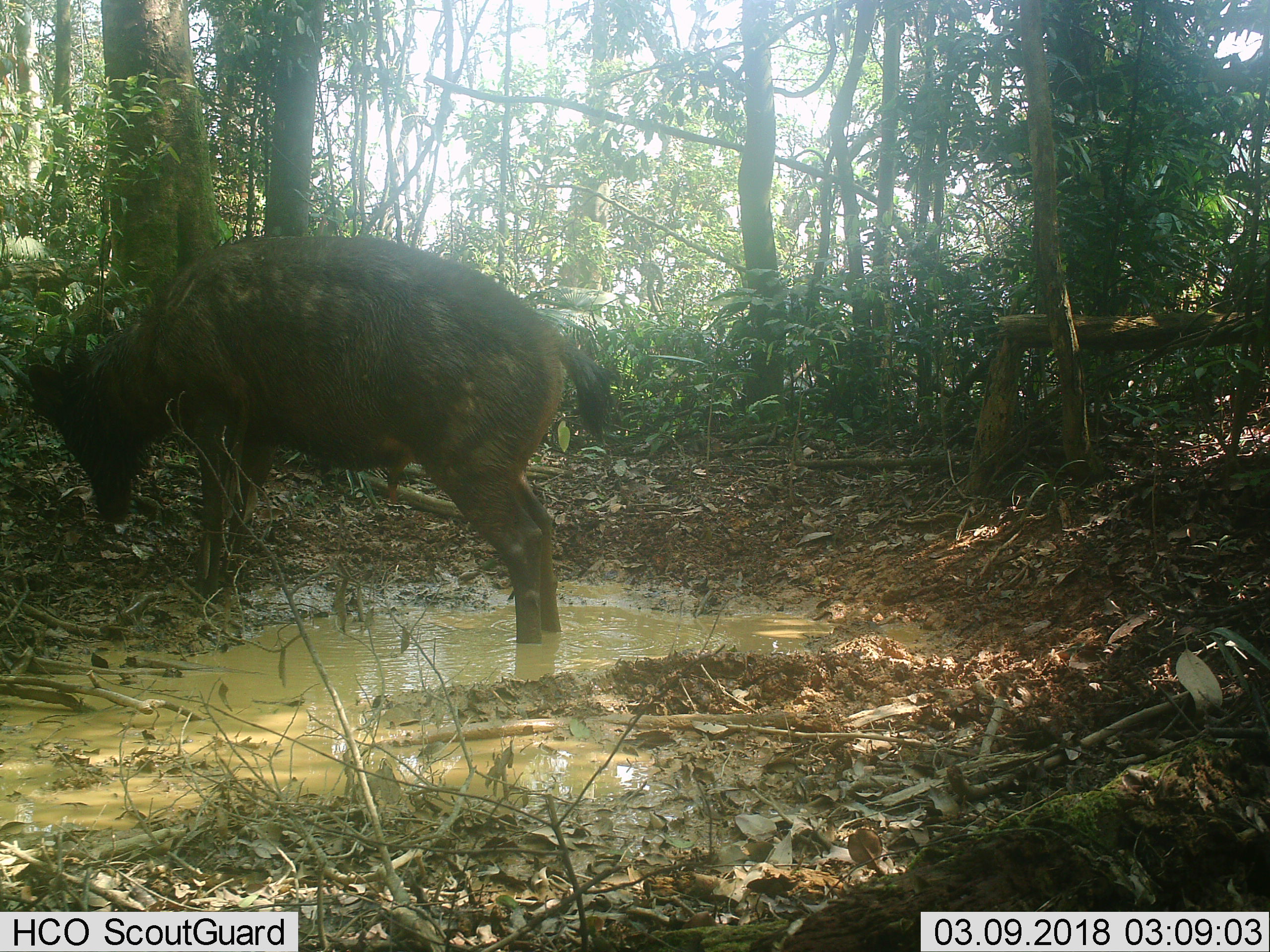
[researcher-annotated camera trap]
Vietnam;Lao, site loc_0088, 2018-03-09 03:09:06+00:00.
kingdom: Animalia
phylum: Chordata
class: Mammalia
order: Artiodactyla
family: Cervidae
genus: Rusa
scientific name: Rusa unicolor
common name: sambar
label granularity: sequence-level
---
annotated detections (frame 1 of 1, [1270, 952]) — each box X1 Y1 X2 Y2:
sambar: 0 233 614 645